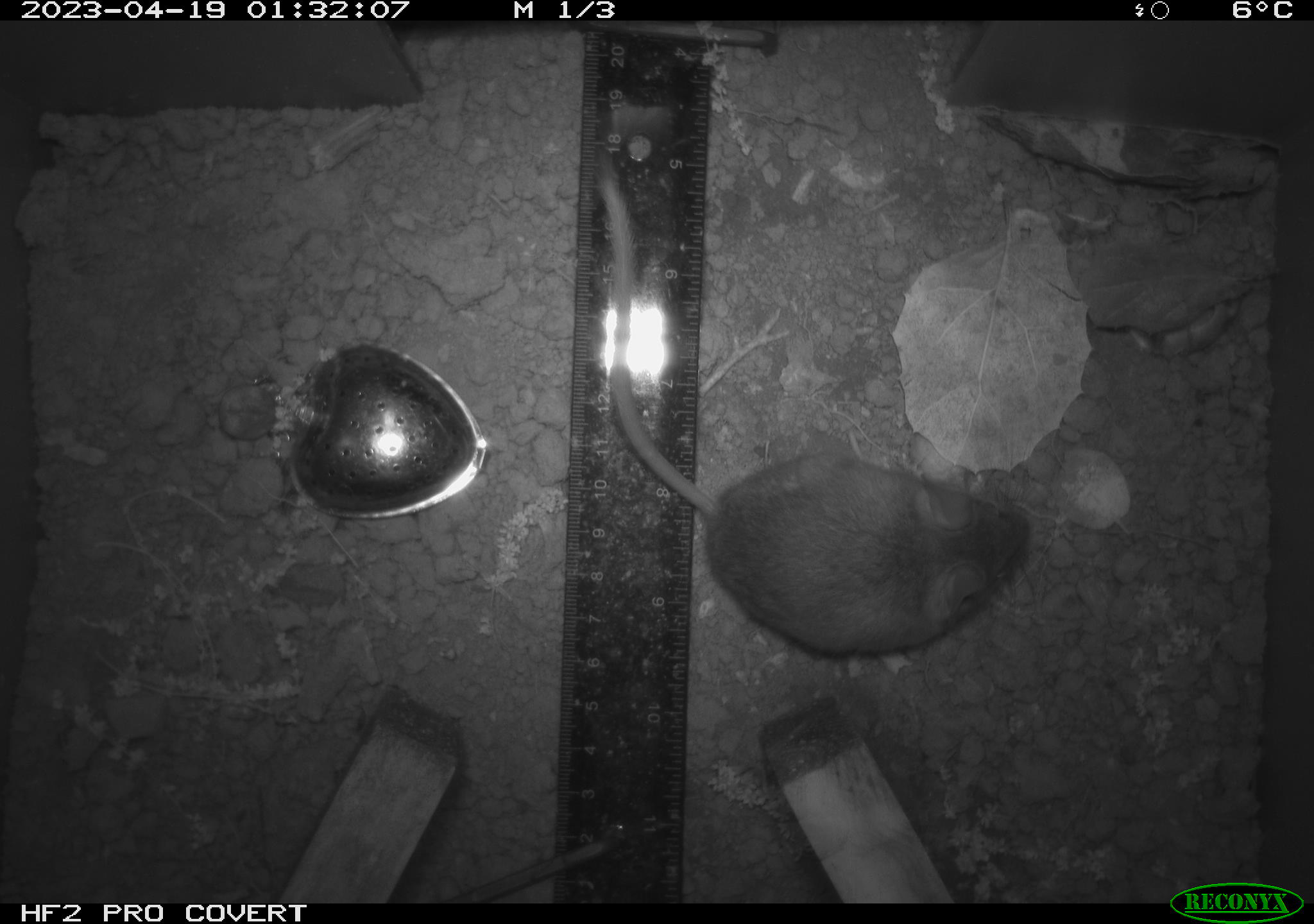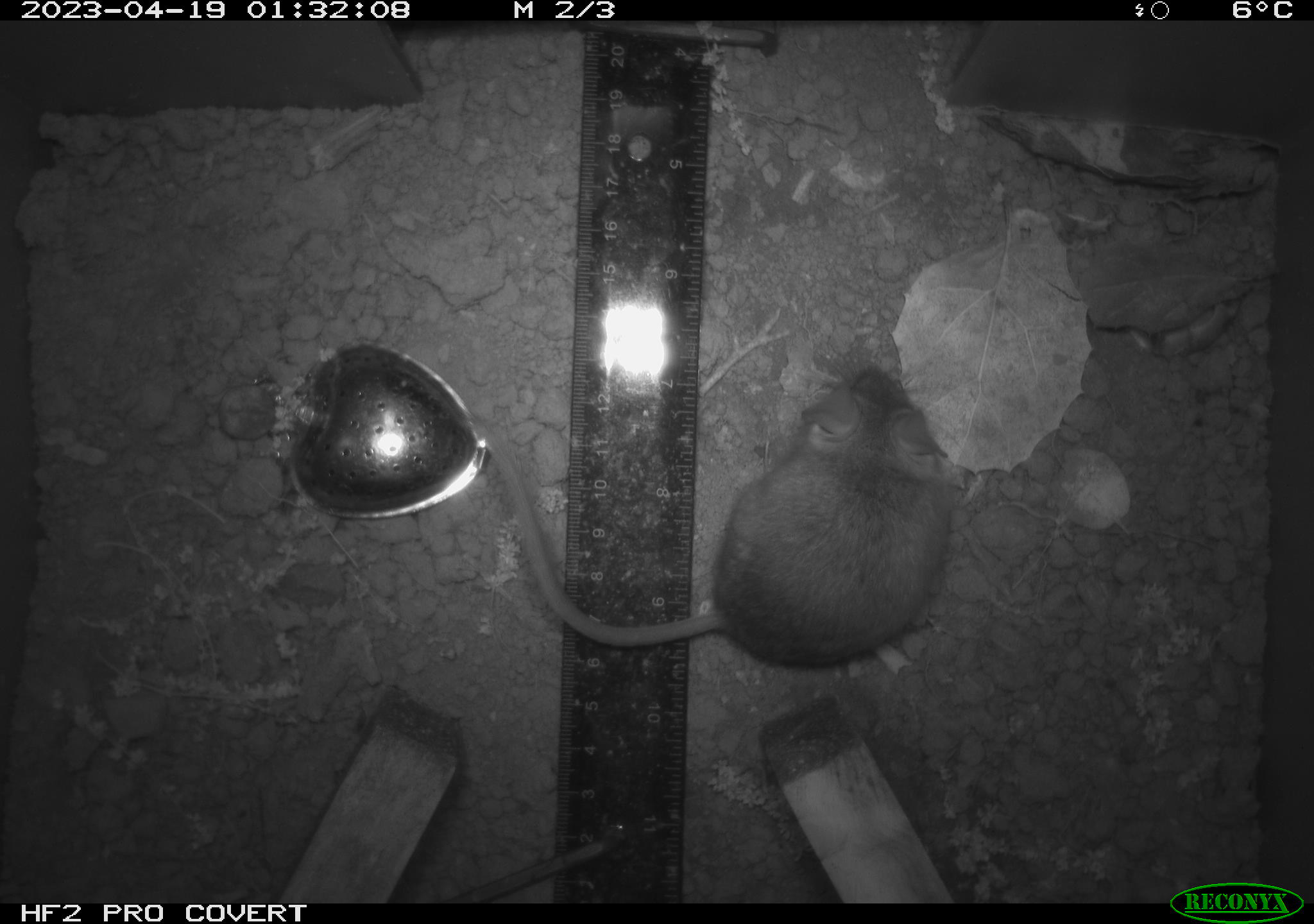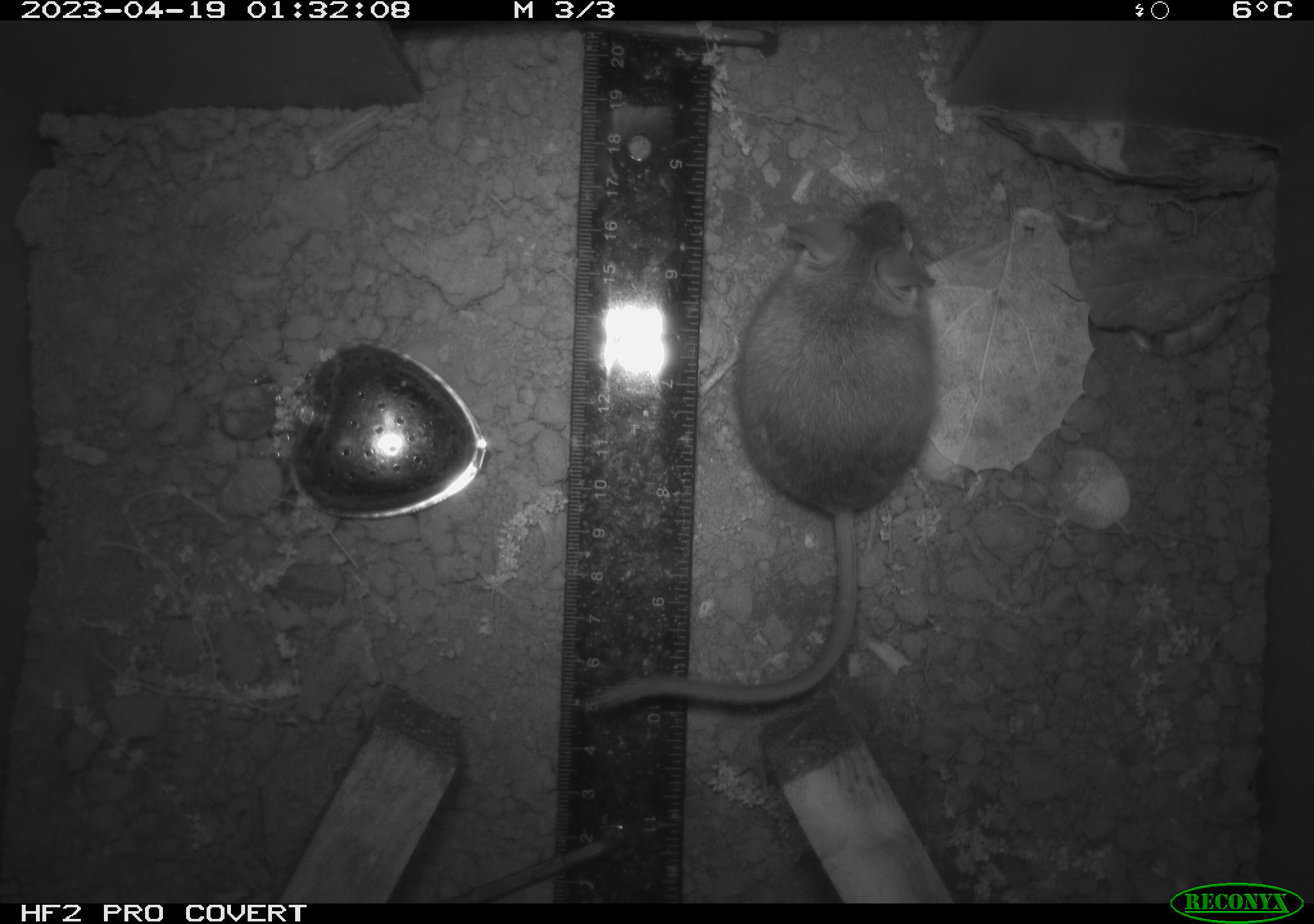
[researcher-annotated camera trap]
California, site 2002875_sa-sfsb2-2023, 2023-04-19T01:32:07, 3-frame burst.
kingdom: Animalia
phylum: Chordata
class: Mammalia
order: Rodentia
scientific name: Rodentia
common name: mouse species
Mouse species (Rodentia).